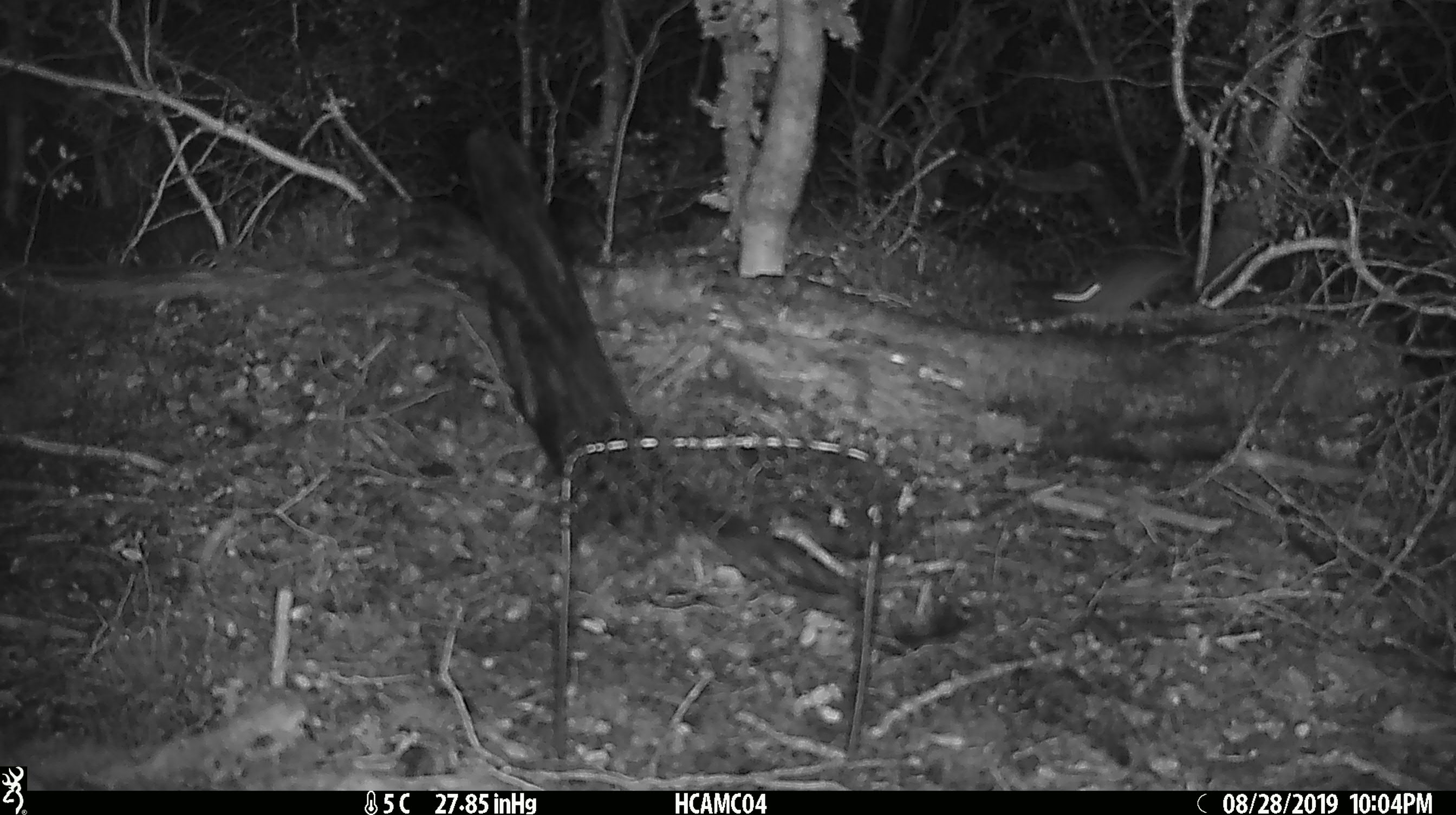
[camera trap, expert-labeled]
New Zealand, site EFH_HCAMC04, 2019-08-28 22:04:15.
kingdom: Animalia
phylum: Chordata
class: Mammalia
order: Rodentia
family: Muridae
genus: Mus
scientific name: Mus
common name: mouse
Mouse (Mus).